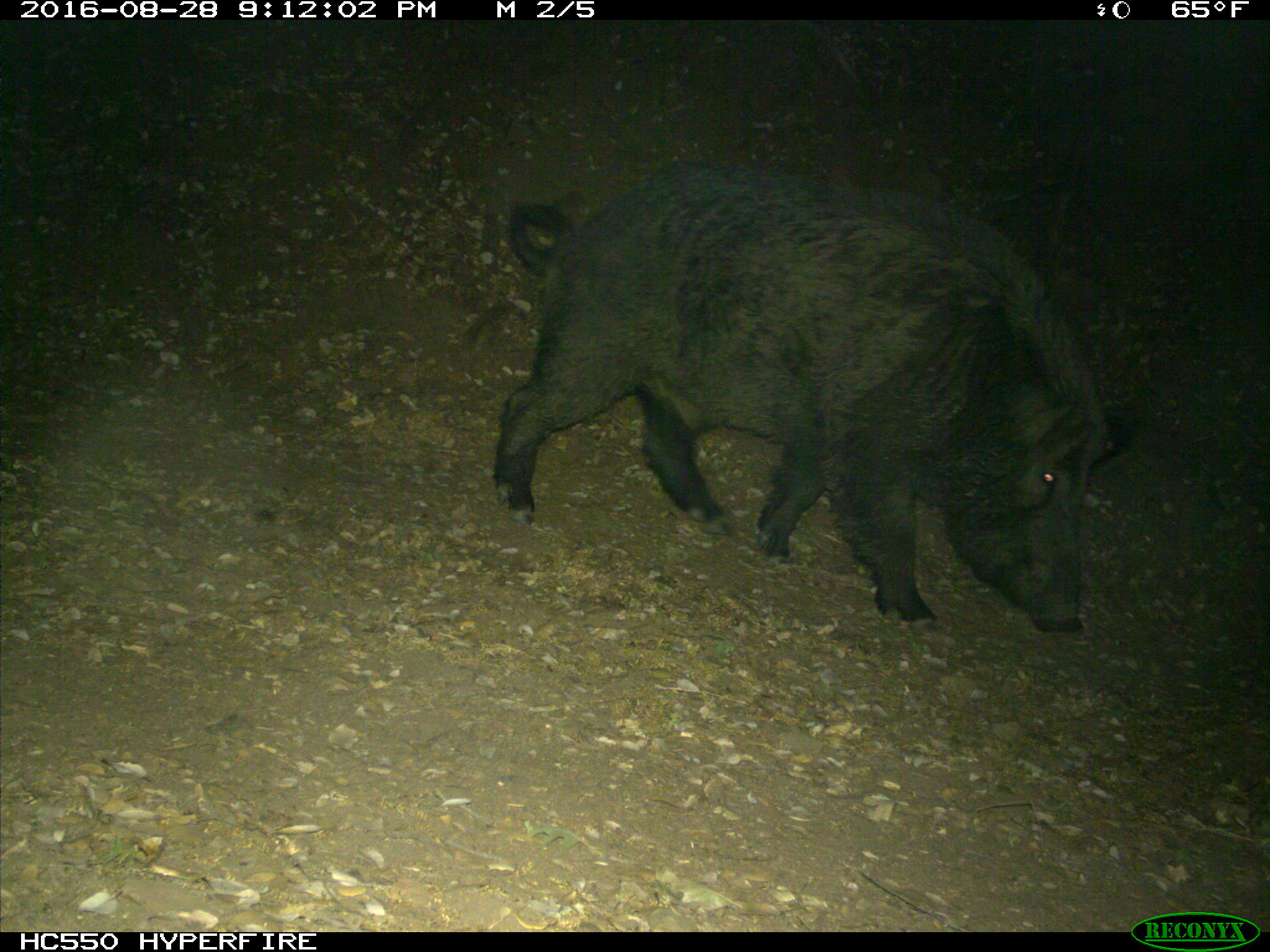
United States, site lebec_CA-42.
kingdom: Animalia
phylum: Chordata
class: Mammalia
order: Artiodactyla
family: Suidae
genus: Sus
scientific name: Sus scrofa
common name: wild boar